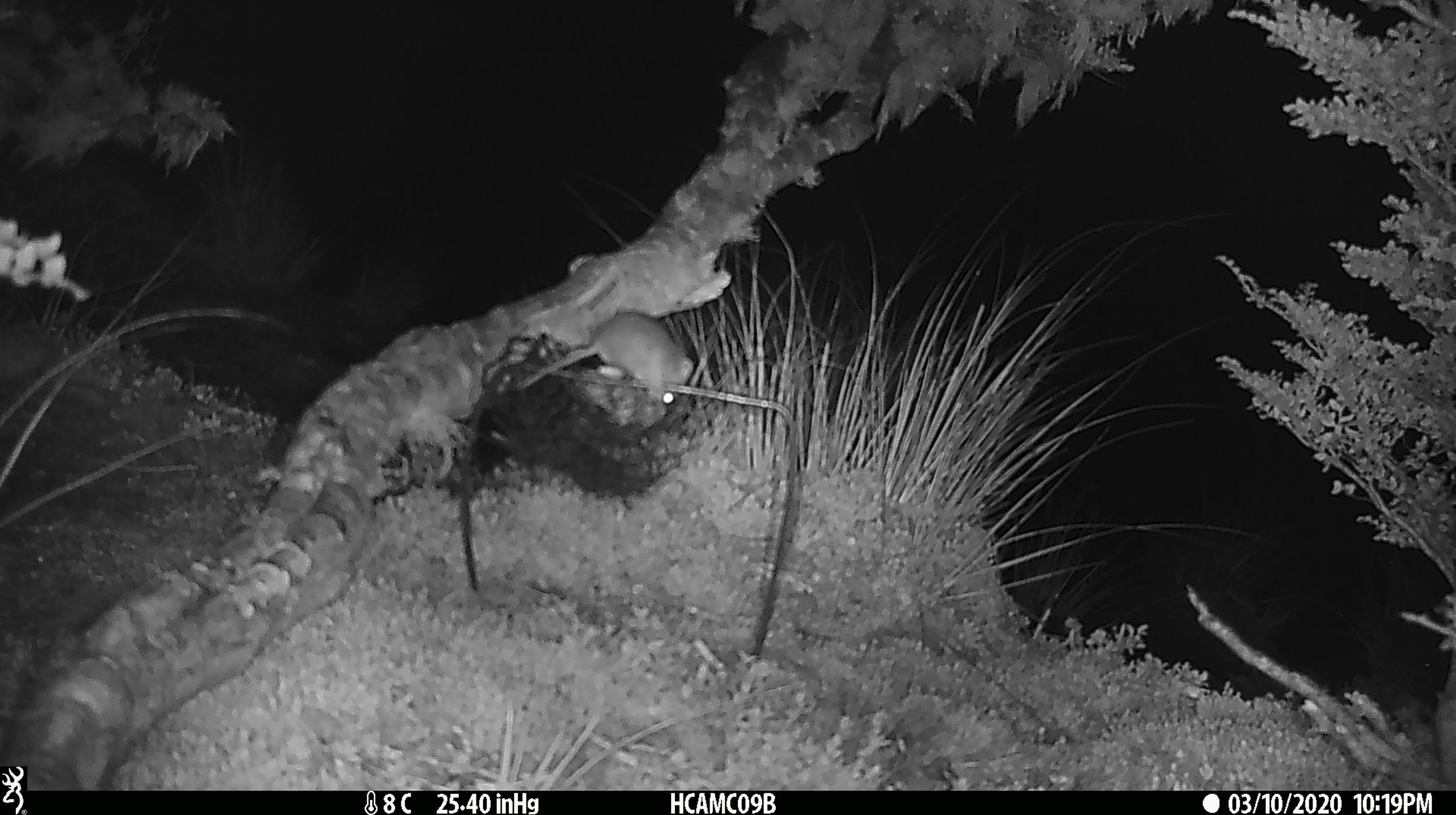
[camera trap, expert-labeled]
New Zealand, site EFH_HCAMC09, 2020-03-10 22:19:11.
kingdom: Animalia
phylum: Chordata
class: Mammalia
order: Rodentia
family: Muridae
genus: Mus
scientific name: Mus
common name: mouse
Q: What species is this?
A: Mouse (Mus).